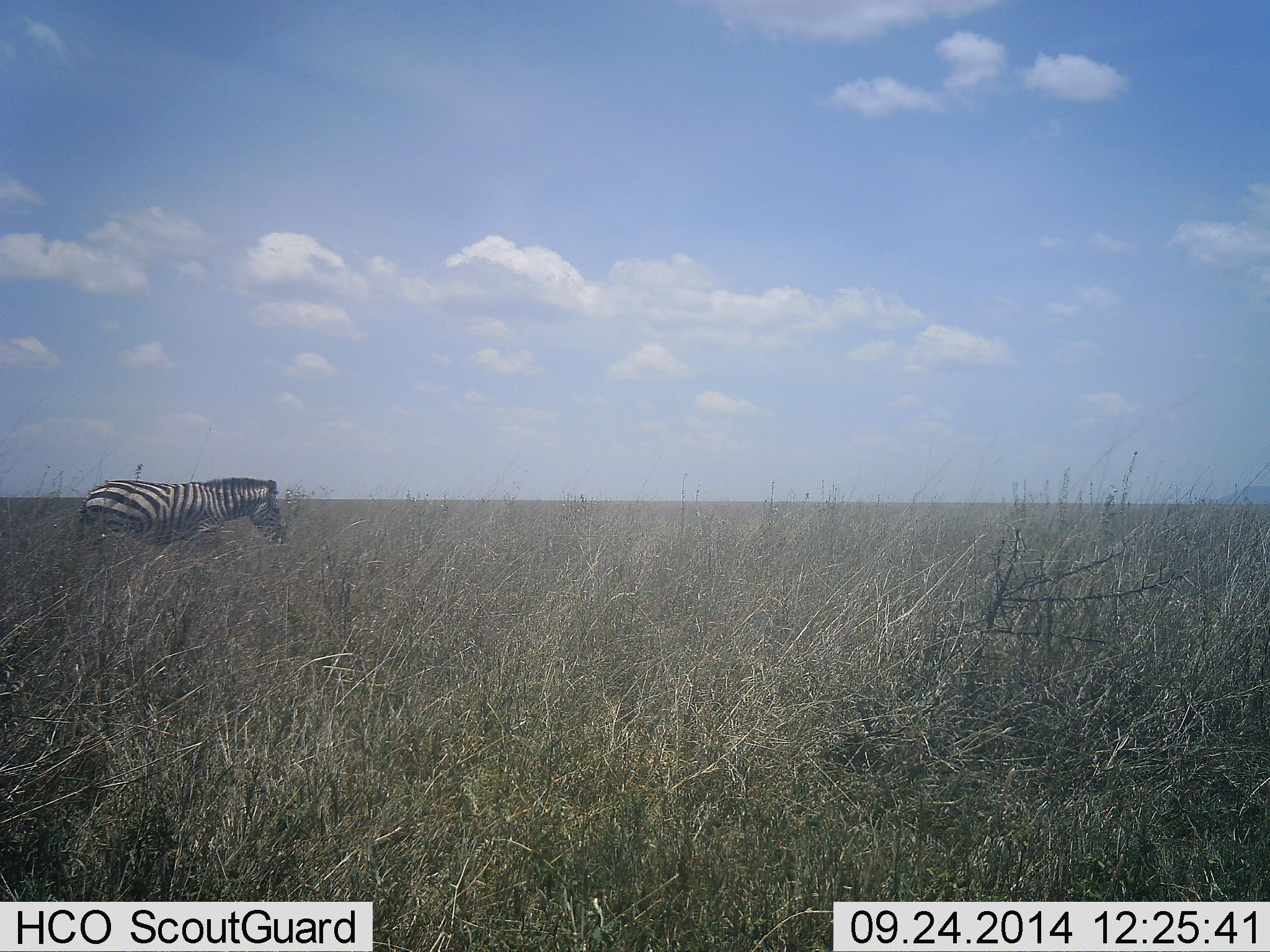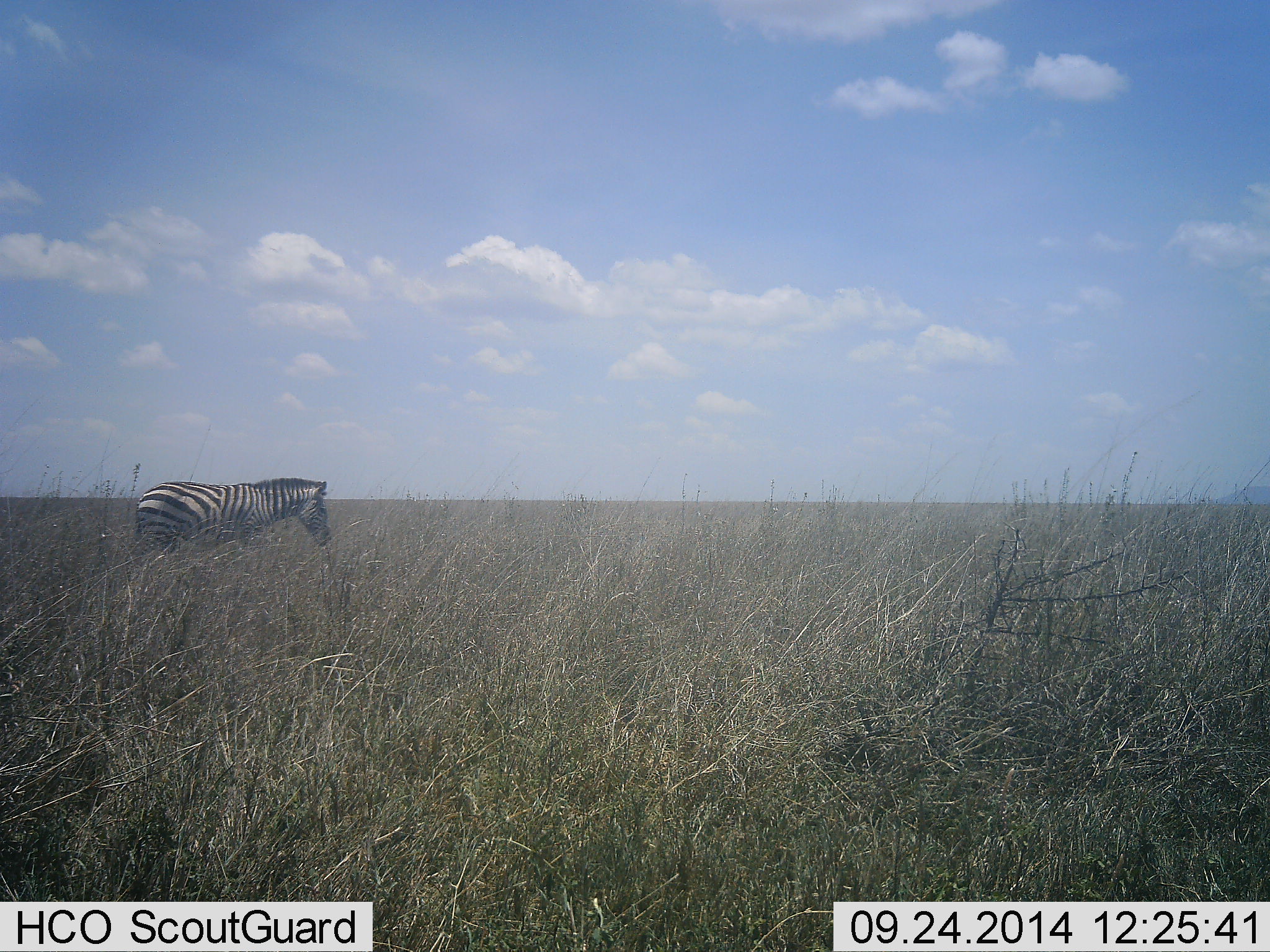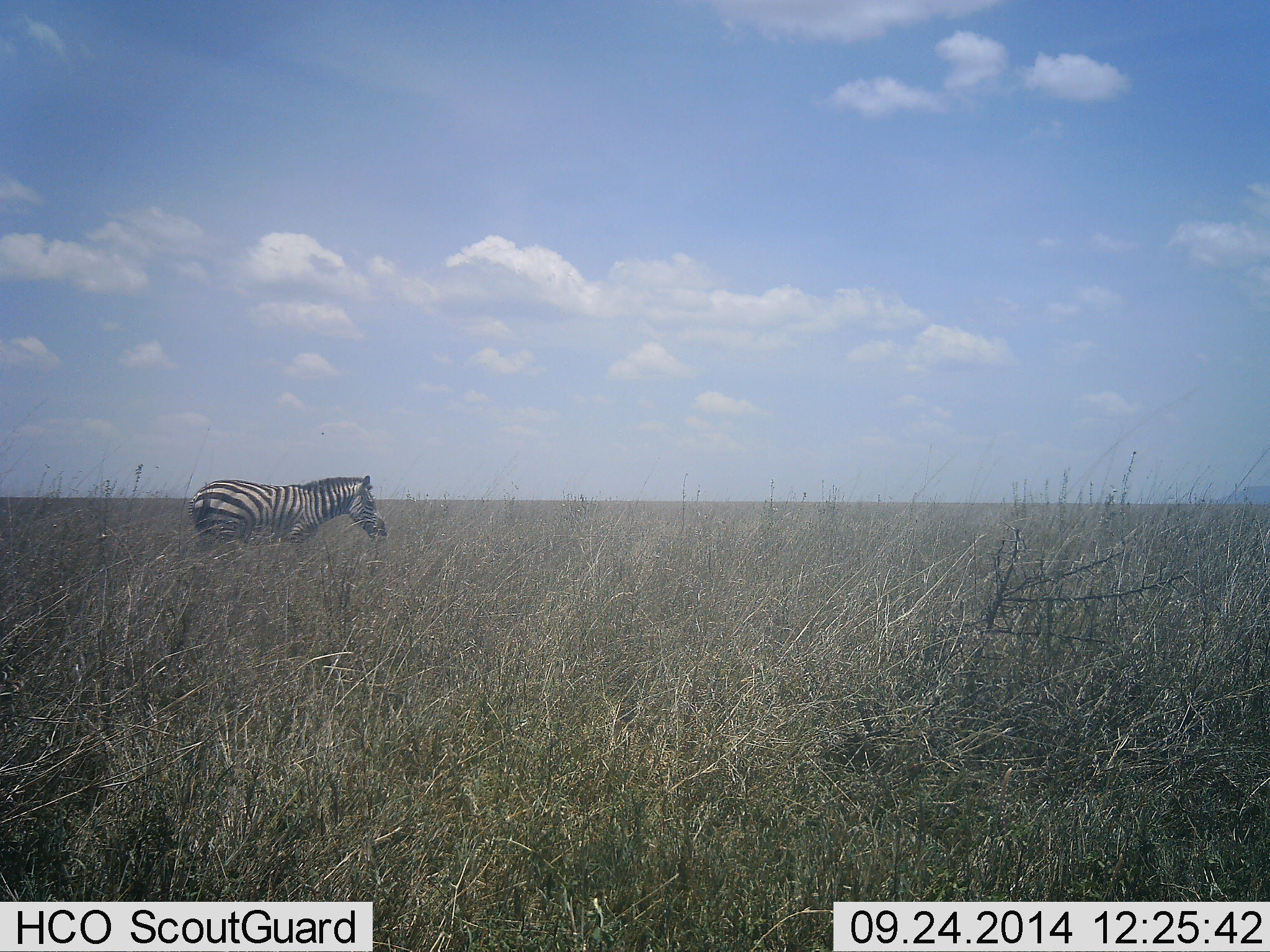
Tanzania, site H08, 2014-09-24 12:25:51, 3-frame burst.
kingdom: Animalia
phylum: Chordata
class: Mammalia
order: Perissodactyla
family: Equidae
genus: Equus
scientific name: Equus quagga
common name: plains zebra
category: zebra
Zebra (plains zebra) (Equus quagga), count 1. Behavior (volunteer vote fractions): standing 0%, resting 0%, moving 100%, interacting 0%. Young present (vote fraction): 0%. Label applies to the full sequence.